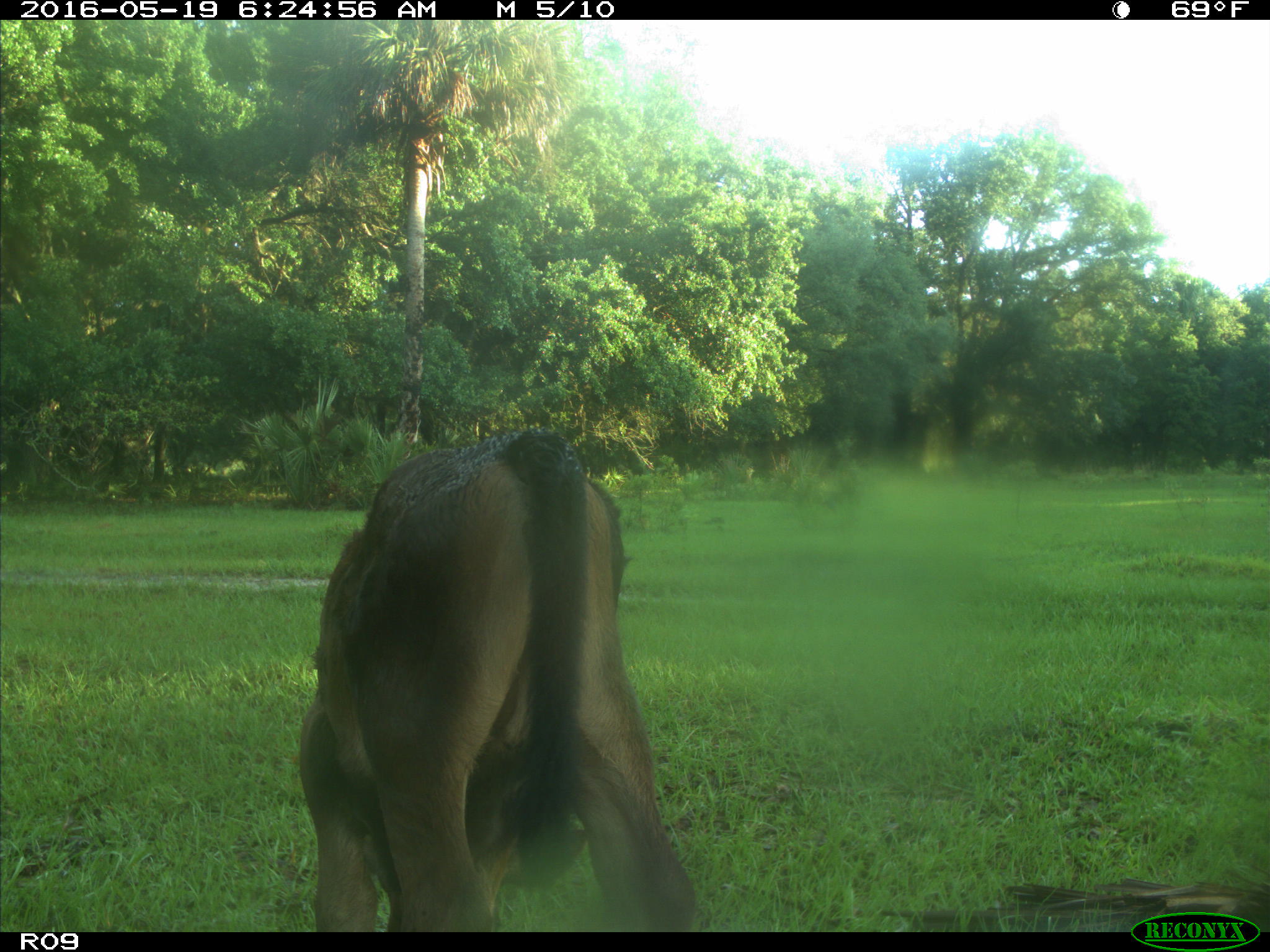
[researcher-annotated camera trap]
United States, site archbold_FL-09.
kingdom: Animalia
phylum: Chordata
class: Mammalia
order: Artiodactyla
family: Bovidae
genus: Bos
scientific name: Bos taurus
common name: domestic cow